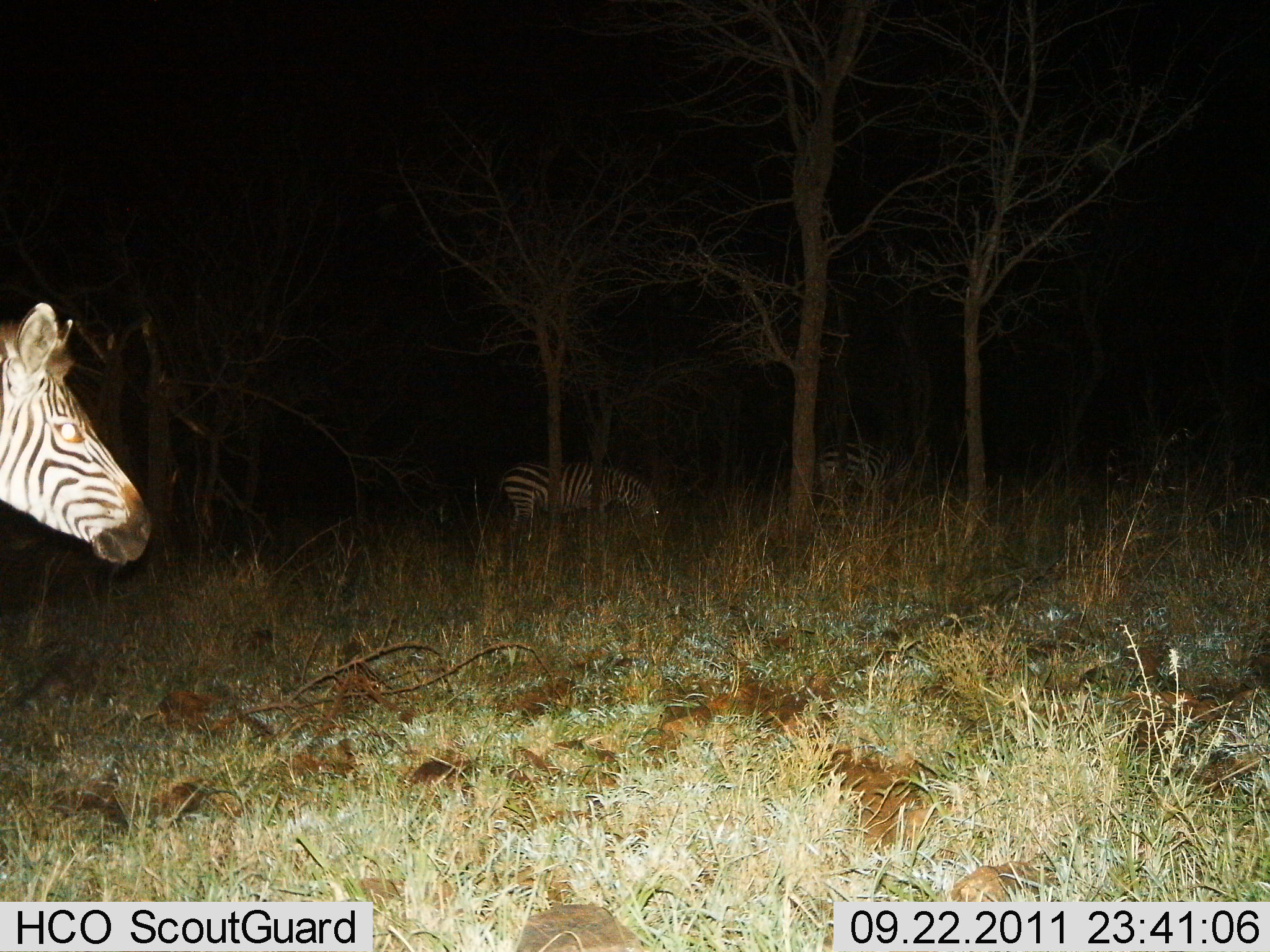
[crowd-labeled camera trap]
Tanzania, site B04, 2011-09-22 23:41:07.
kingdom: Animalia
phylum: Chordata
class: Mammalia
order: Perissodactyla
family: Equidae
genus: Equus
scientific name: Equus quagga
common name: plains zebra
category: zebra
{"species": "zebra (plains zebra) (Equus quagga)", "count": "3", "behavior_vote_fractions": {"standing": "69%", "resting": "0%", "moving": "19%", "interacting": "0%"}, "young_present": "0%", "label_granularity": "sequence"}